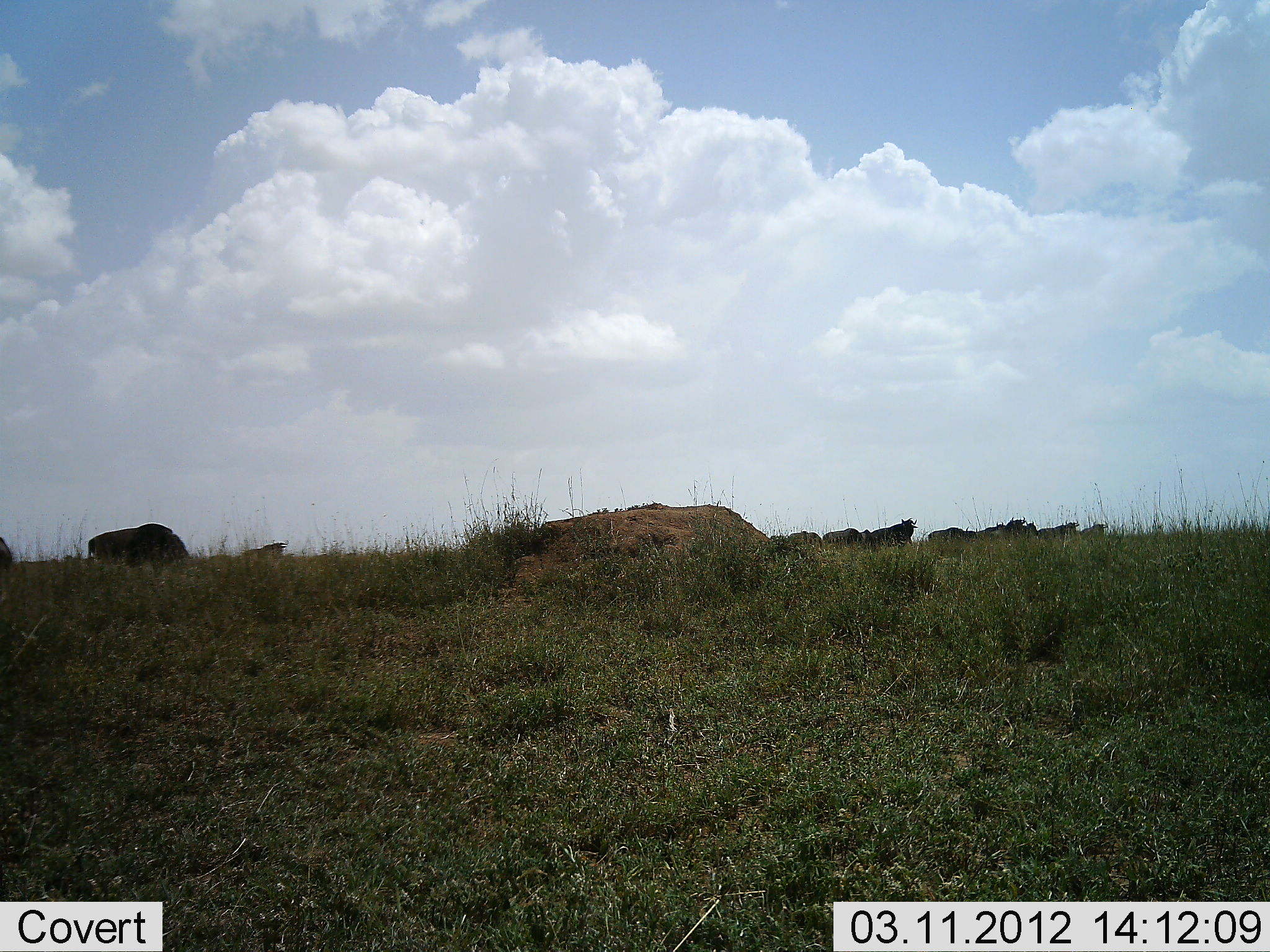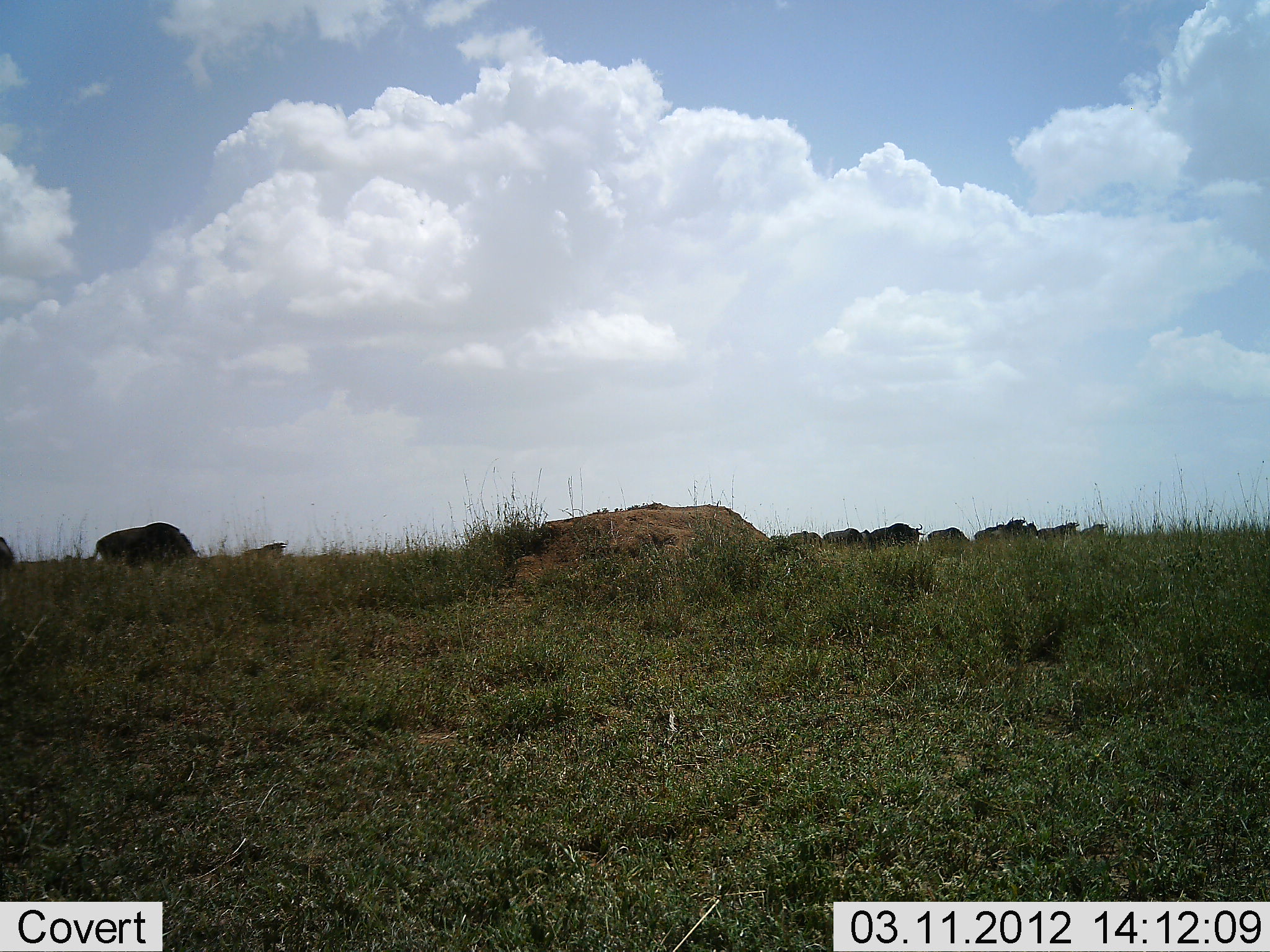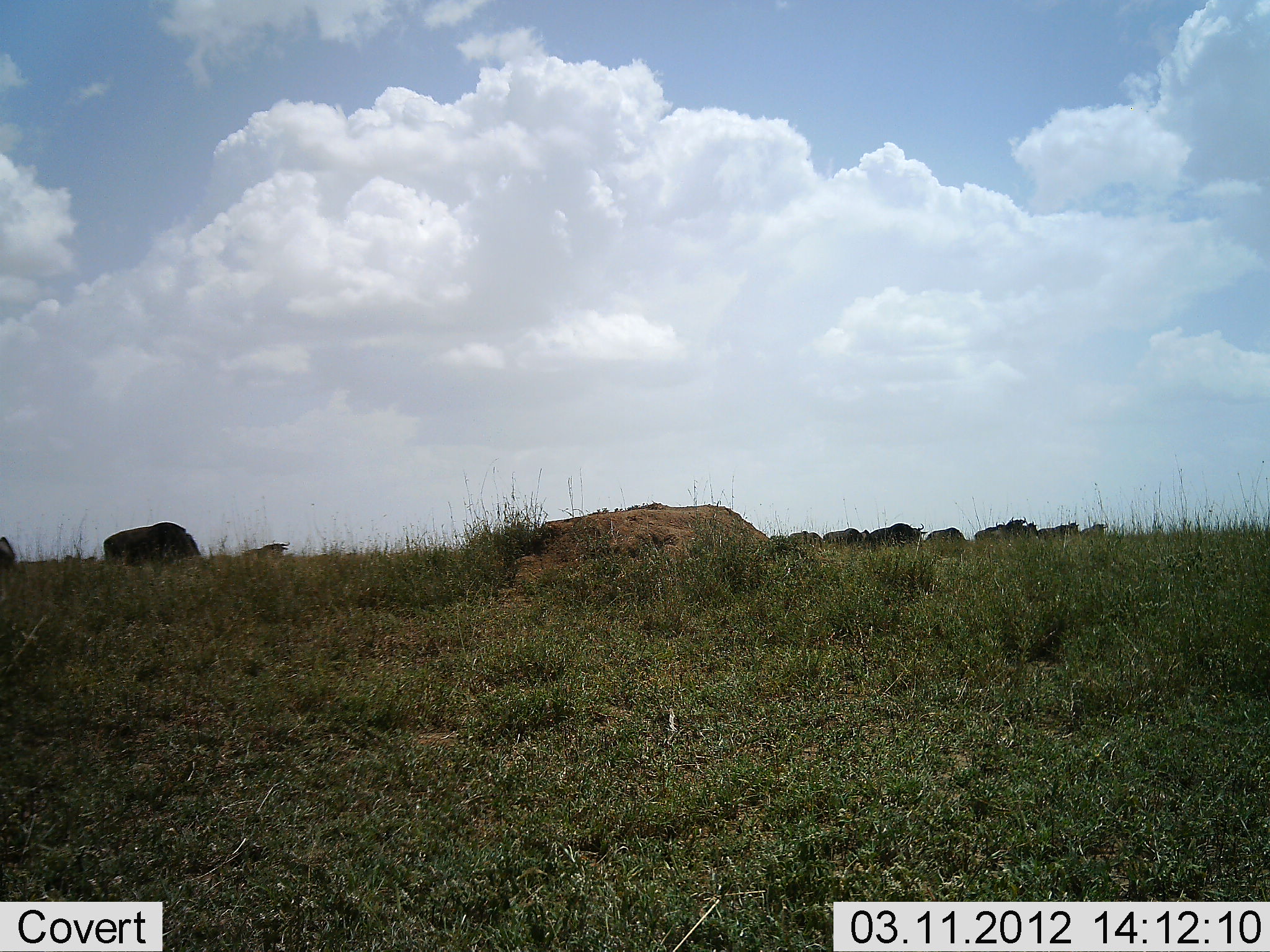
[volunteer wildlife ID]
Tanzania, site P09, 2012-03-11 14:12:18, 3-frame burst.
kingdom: Animalia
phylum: Chordata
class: Mammalia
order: Artiodactyla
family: Bovidae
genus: Connochaetes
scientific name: Connochaetes taurinus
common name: blue wildebeest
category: wildebeest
Wildebeest (blue wildebeest) (Connochaetes taurinus), count 10. Behavior (volunteer vote fractions): standing 38%, resting 0%, moving 15%, interacting 0%. Young present (vote fraction): 0%. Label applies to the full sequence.